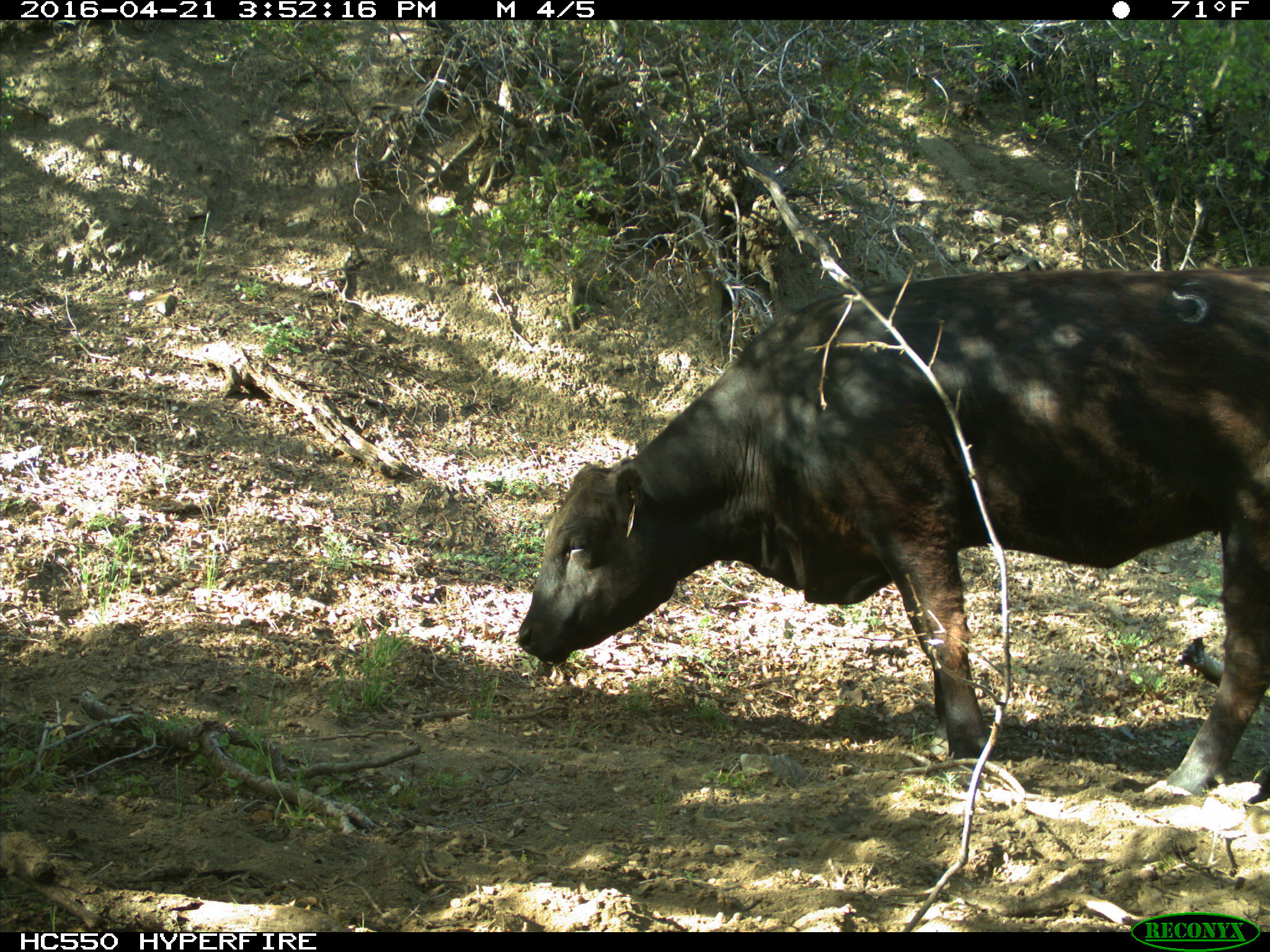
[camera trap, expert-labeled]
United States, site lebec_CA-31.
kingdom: Animalia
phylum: Chordata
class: Mammalia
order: Artiodactyla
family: Bovidae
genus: Bos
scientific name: Bos taurus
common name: domestic cow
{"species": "Bos taurus (domestic cow)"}